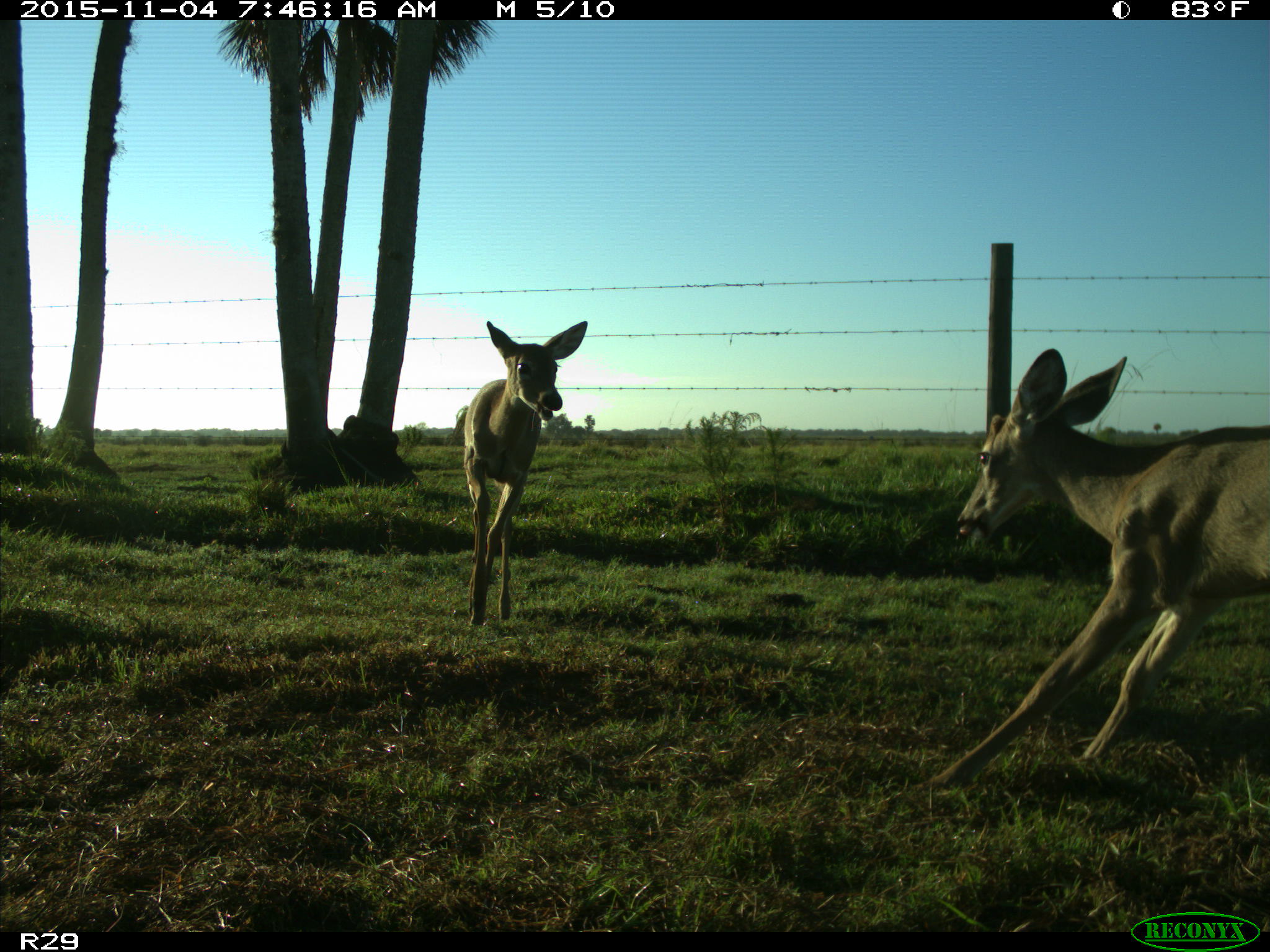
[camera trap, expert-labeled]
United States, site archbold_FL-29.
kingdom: Animalia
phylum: Chordata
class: Mammalia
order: Artiodactyla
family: Cervidae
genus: Odocoileus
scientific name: Odocoileus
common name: deer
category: unidentified deer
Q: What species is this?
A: Unidentified deer (deer) (Odocoileus).